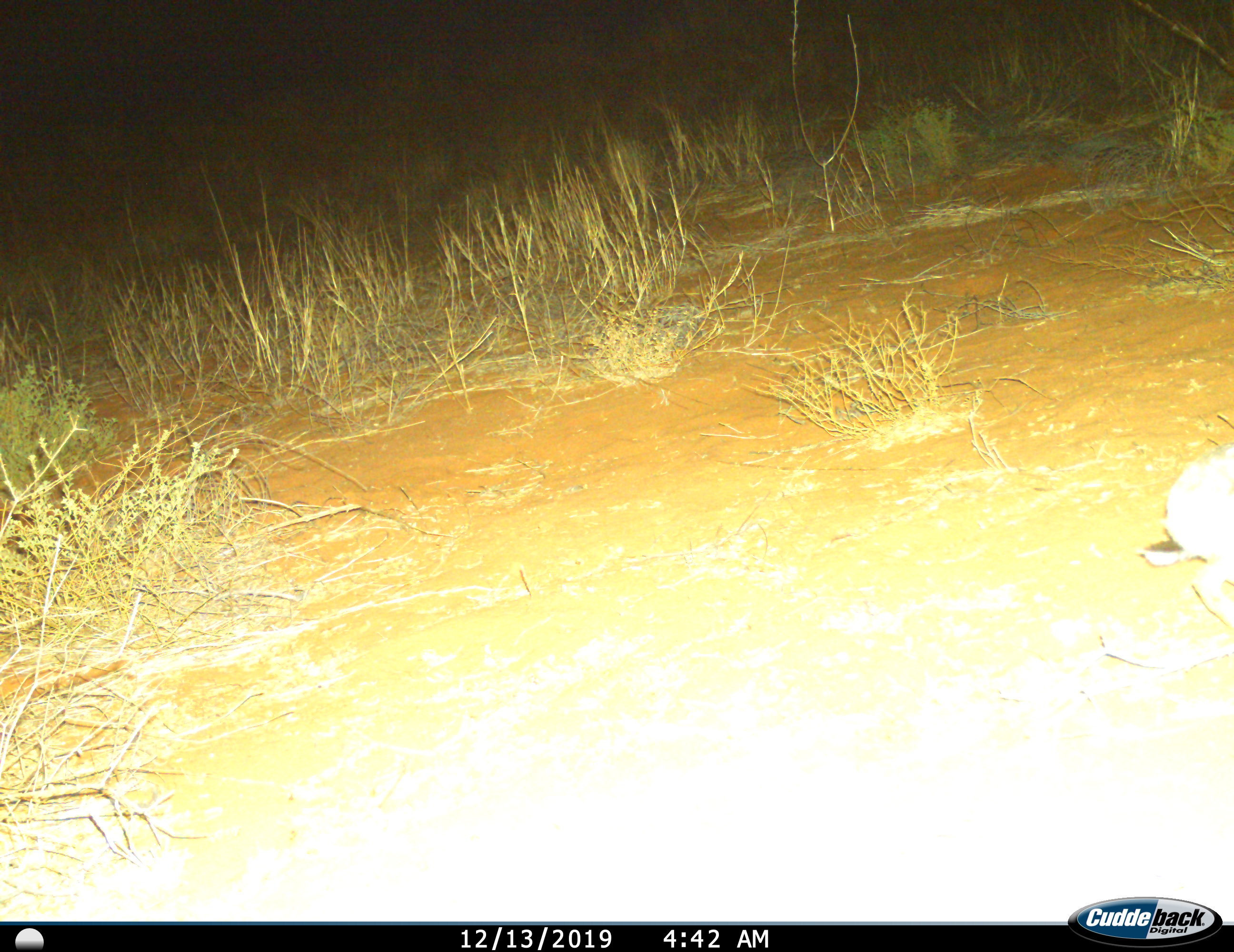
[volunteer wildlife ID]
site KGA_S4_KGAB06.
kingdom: Animalia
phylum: Chordata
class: Mammalia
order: Lagomorpha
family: Leporidae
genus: Lepus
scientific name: Lepus capensis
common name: cape hare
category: harecape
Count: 1.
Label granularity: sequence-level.